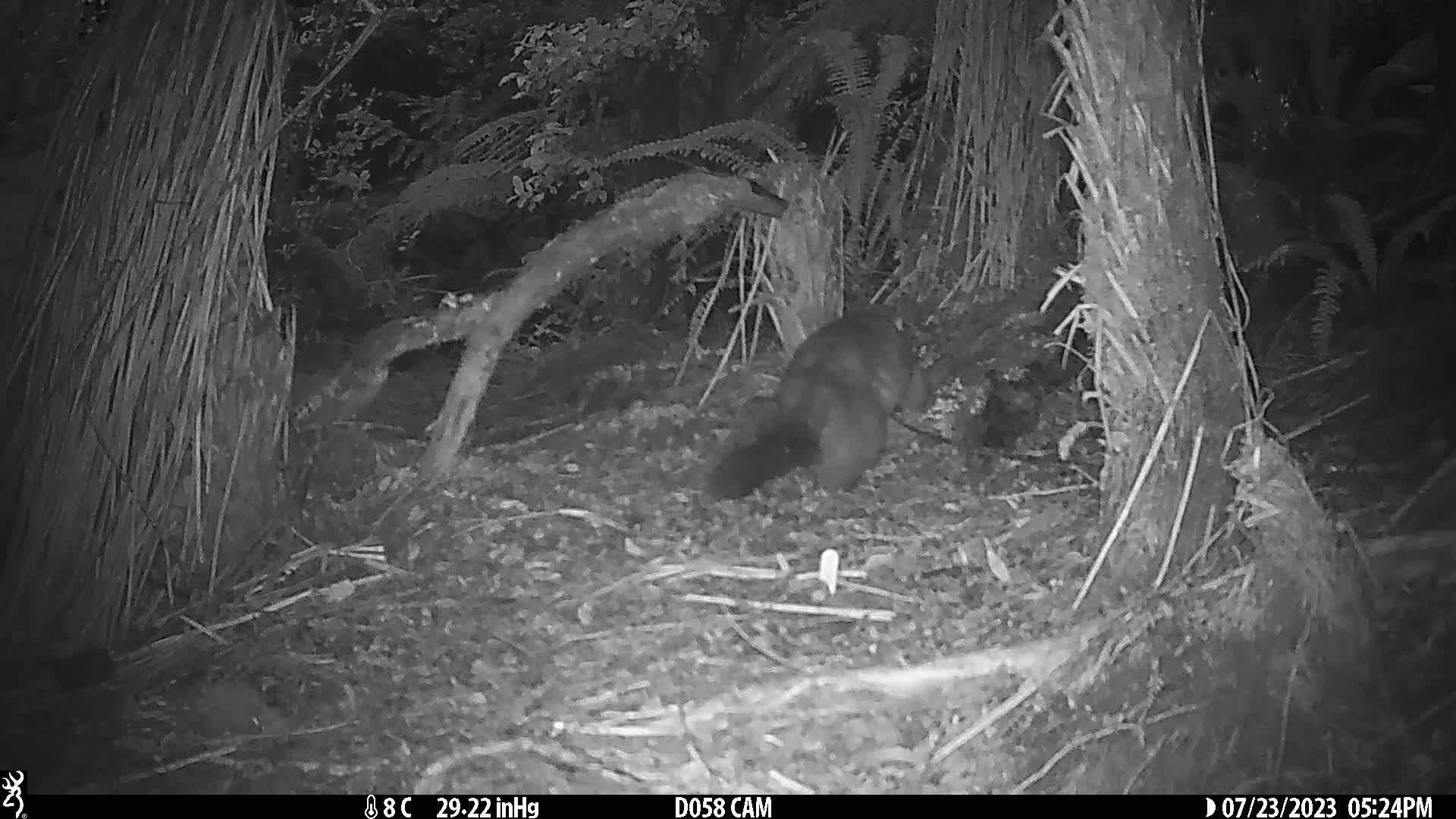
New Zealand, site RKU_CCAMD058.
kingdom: Animalia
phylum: Chordata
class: Mammalia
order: Diprotodontia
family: Phalangeridae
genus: Trichosurus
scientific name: Trichosurus vulpecula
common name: common brushtail possum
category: possum